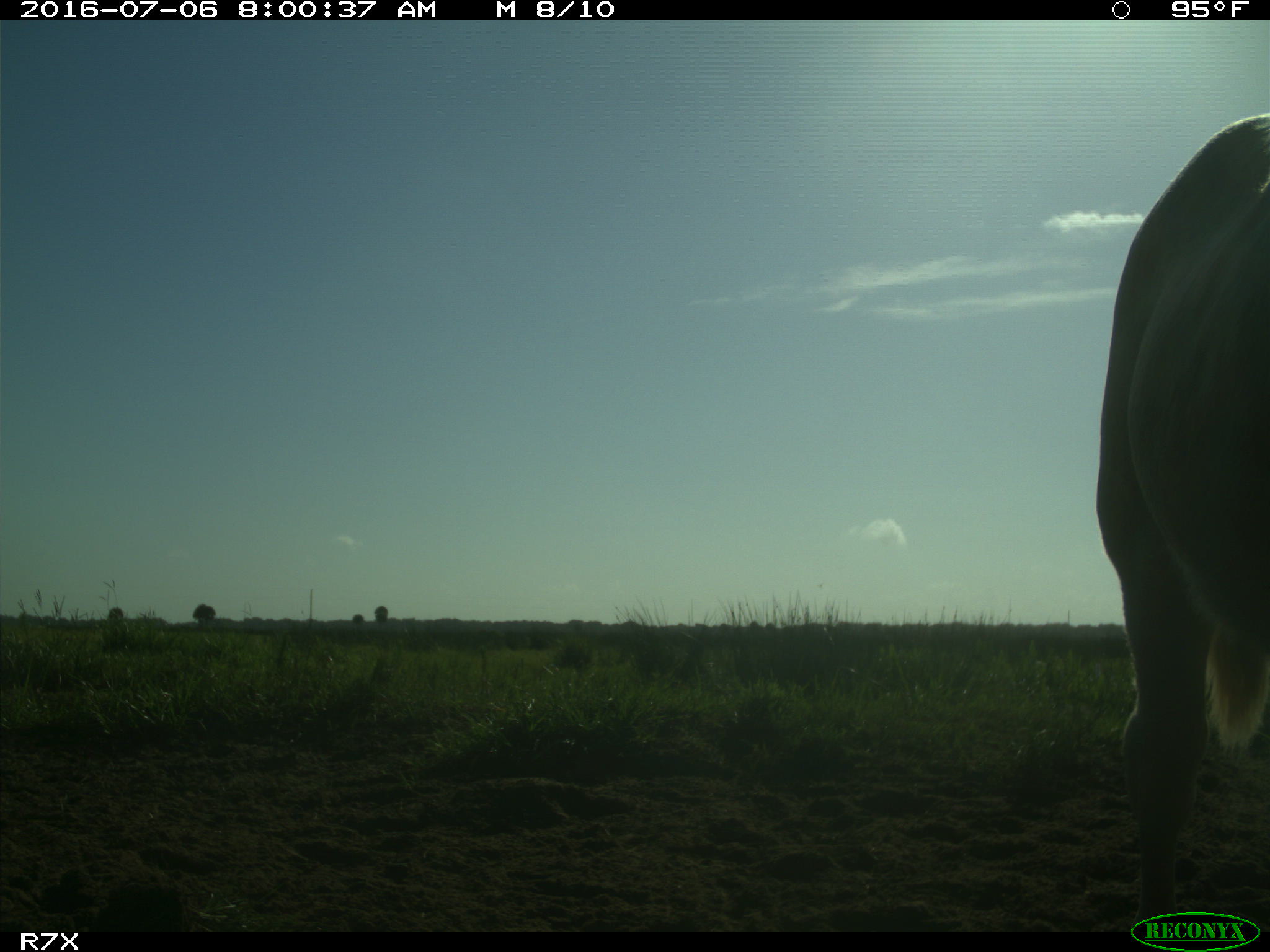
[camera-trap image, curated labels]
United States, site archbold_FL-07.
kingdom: Animalia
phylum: Chordata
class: Mammalia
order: Artiodactyla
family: Bovidae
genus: Bos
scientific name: Bos taurus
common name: domestic cow